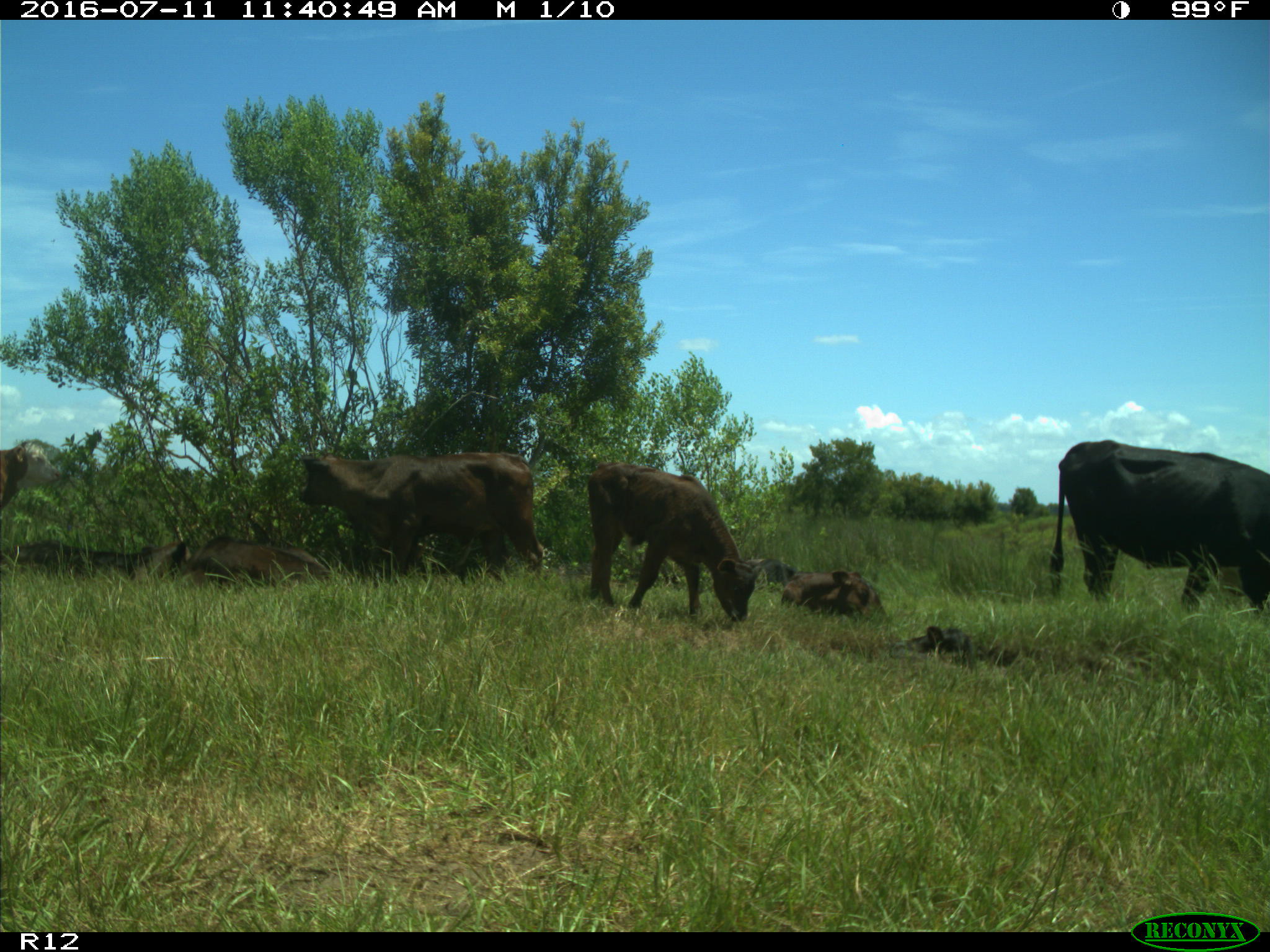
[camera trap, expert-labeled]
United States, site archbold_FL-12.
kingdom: Animalia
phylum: Chordata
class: Mammalia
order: Artiodactyla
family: Bovidae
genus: Bos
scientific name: Bos taurus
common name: domestic cow